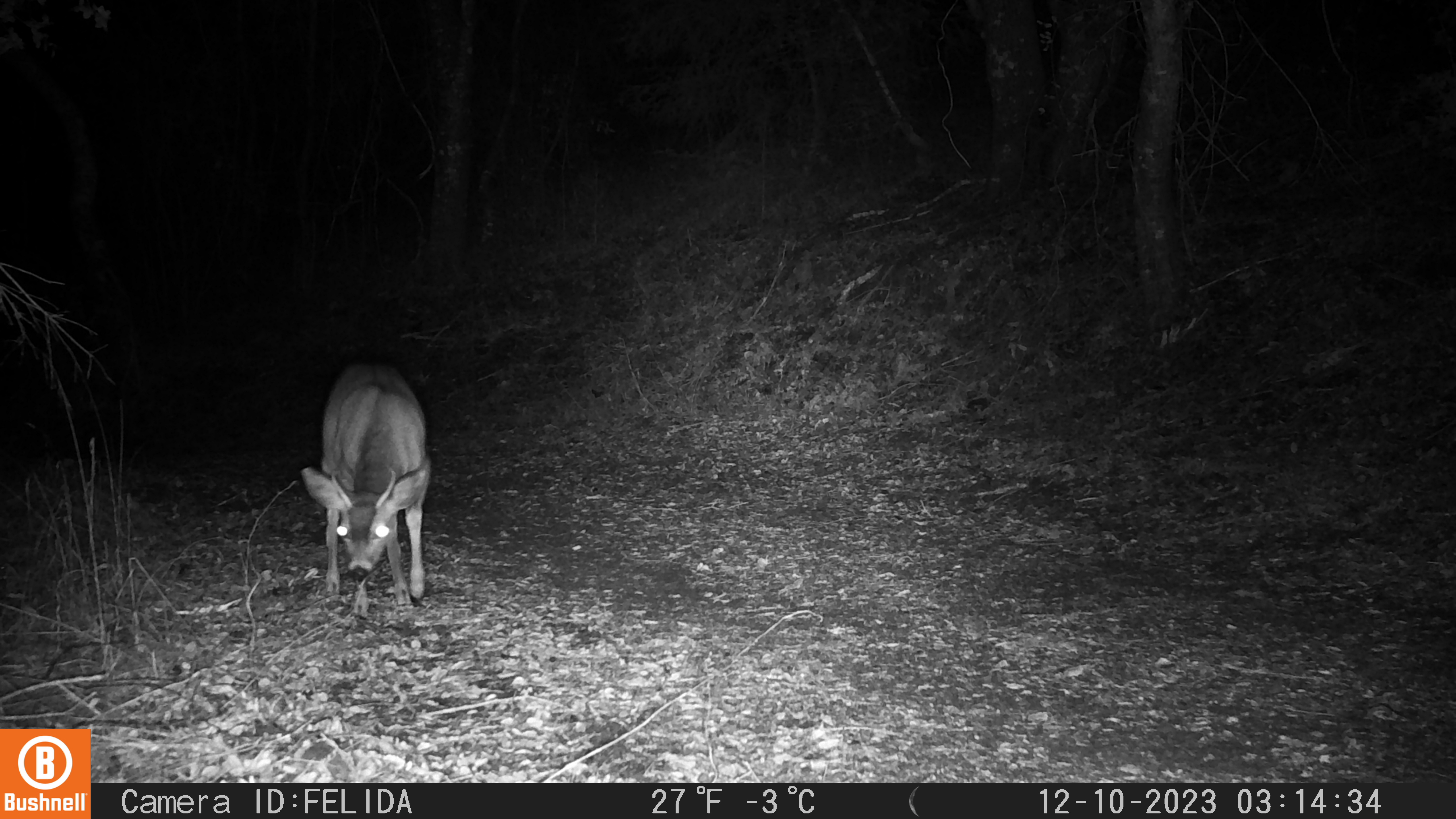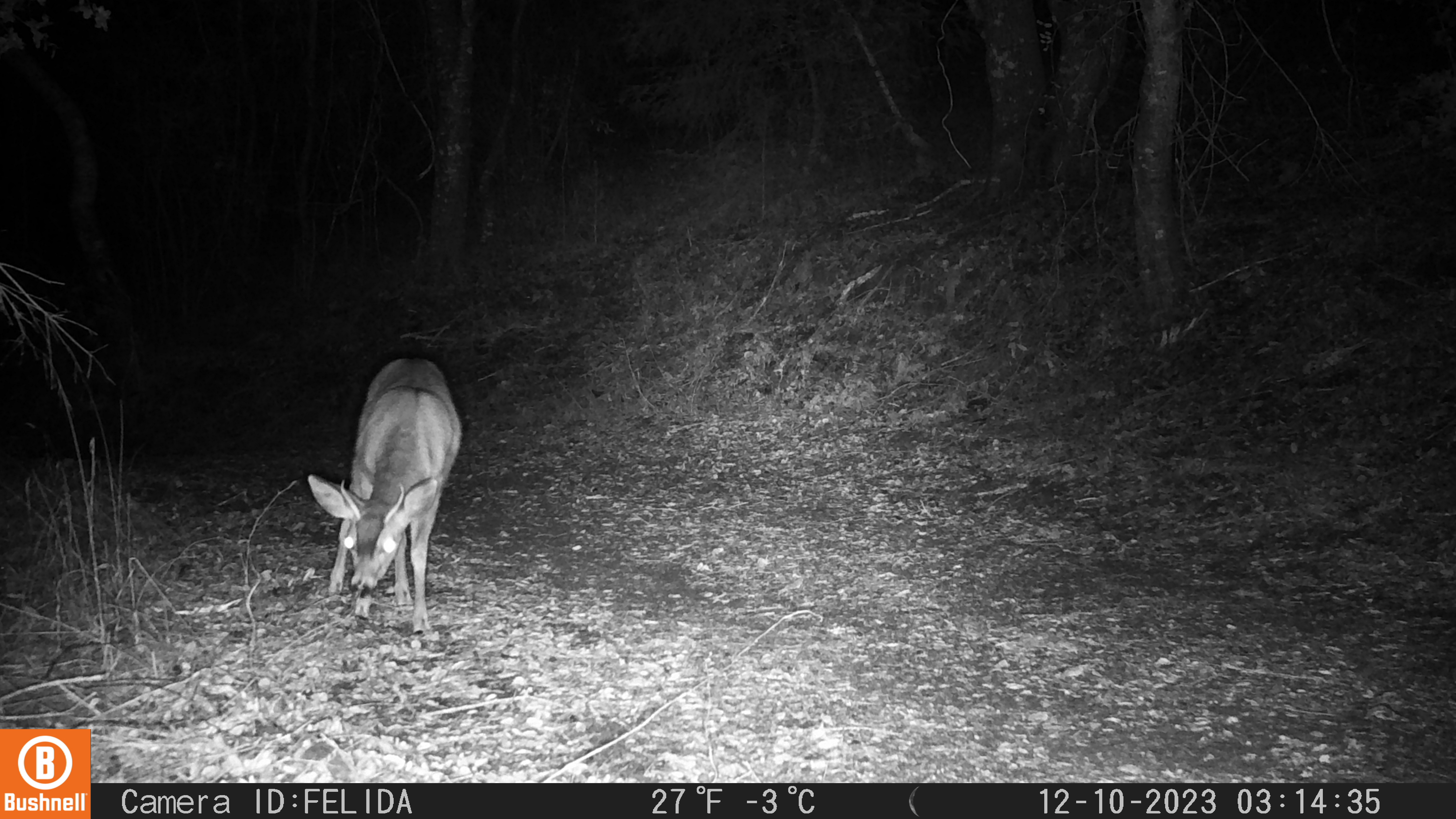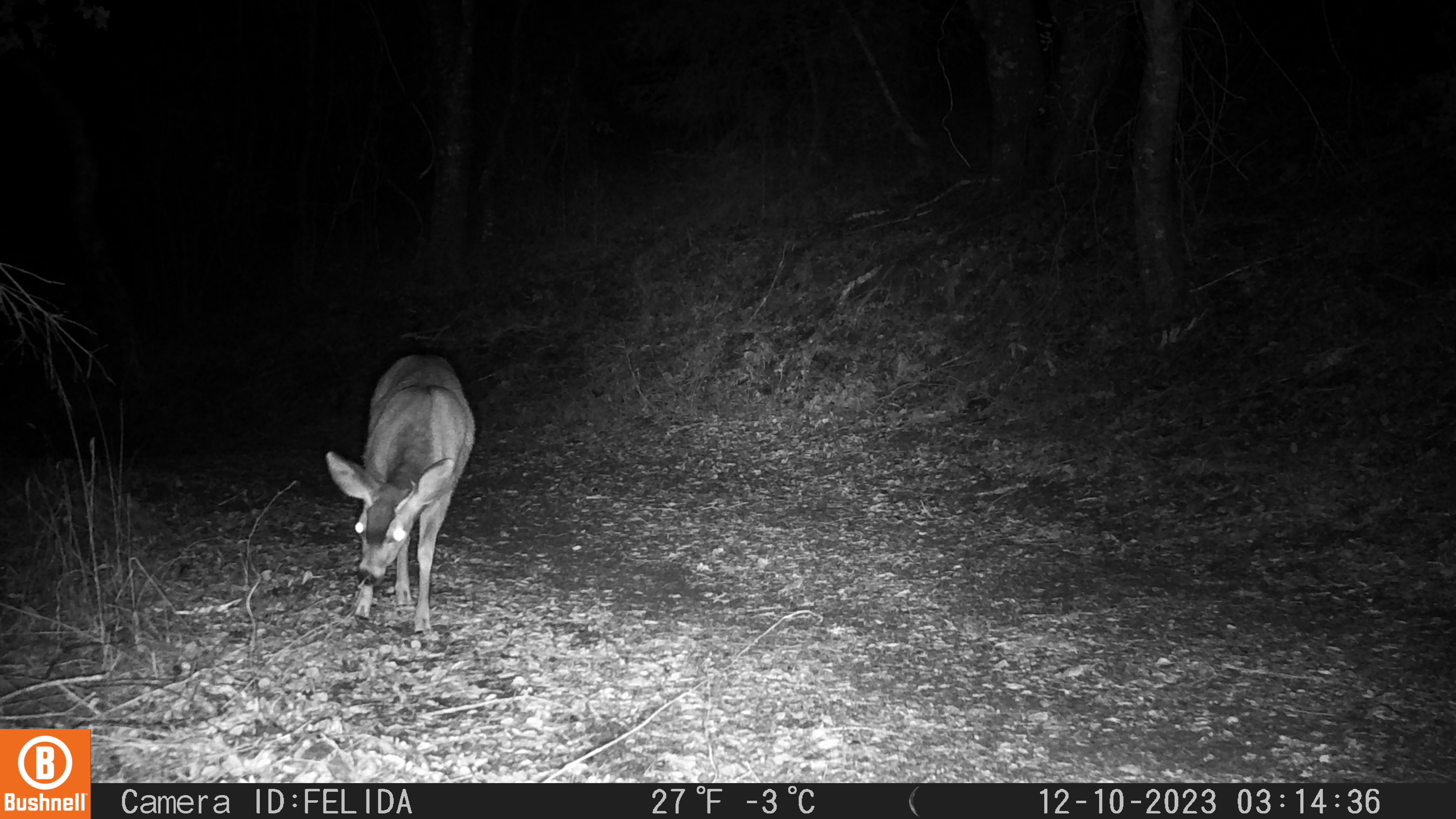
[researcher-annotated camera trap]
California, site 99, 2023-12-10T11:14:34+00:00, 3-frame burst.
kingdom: Animalia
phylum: Chordata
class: Mammalia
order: Artiodactyla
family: Cervidae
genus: Odocoileus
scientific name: Odocoileus hemionus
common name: mule deer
Mule deer (Odocoileus hemionus).